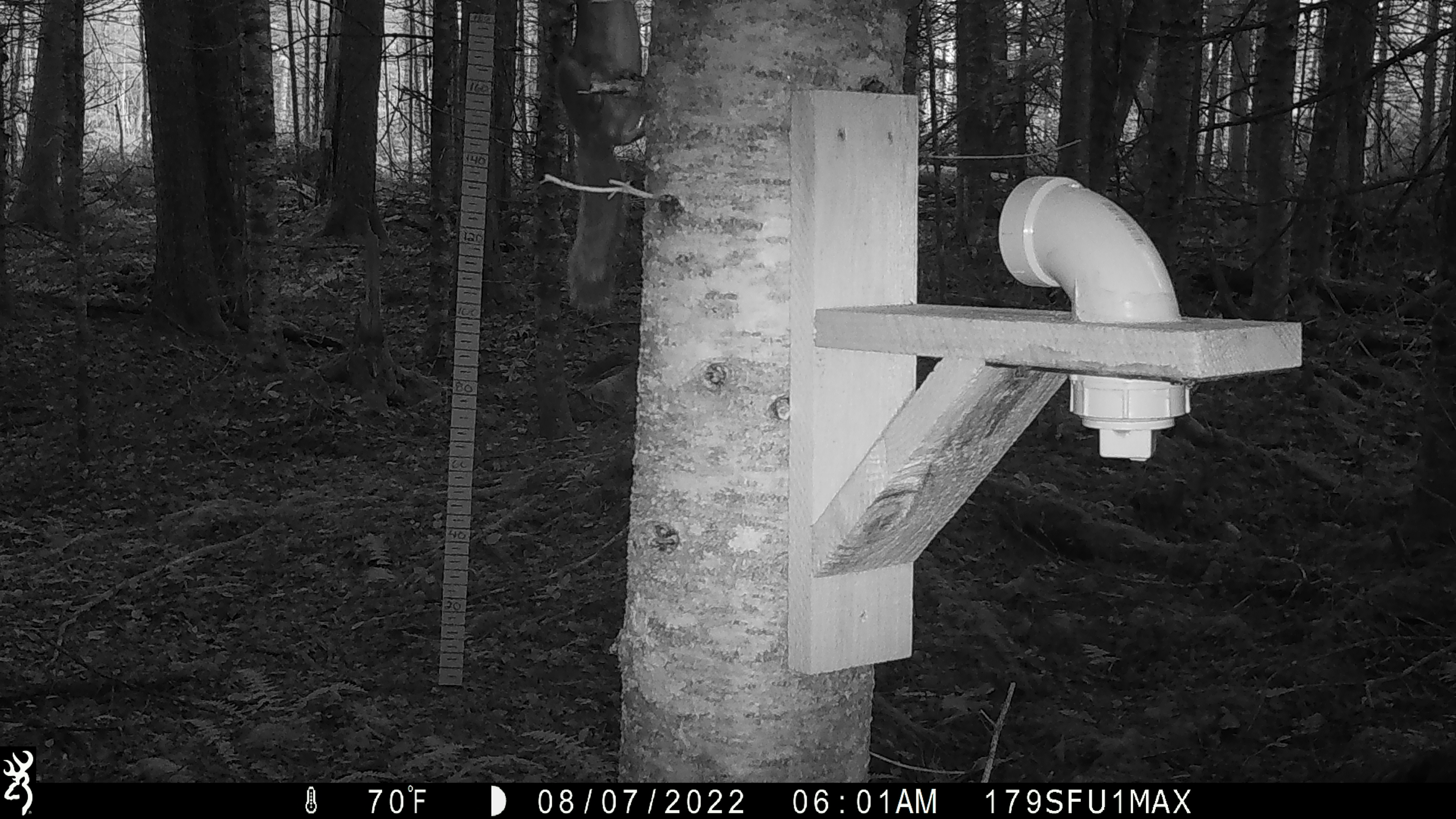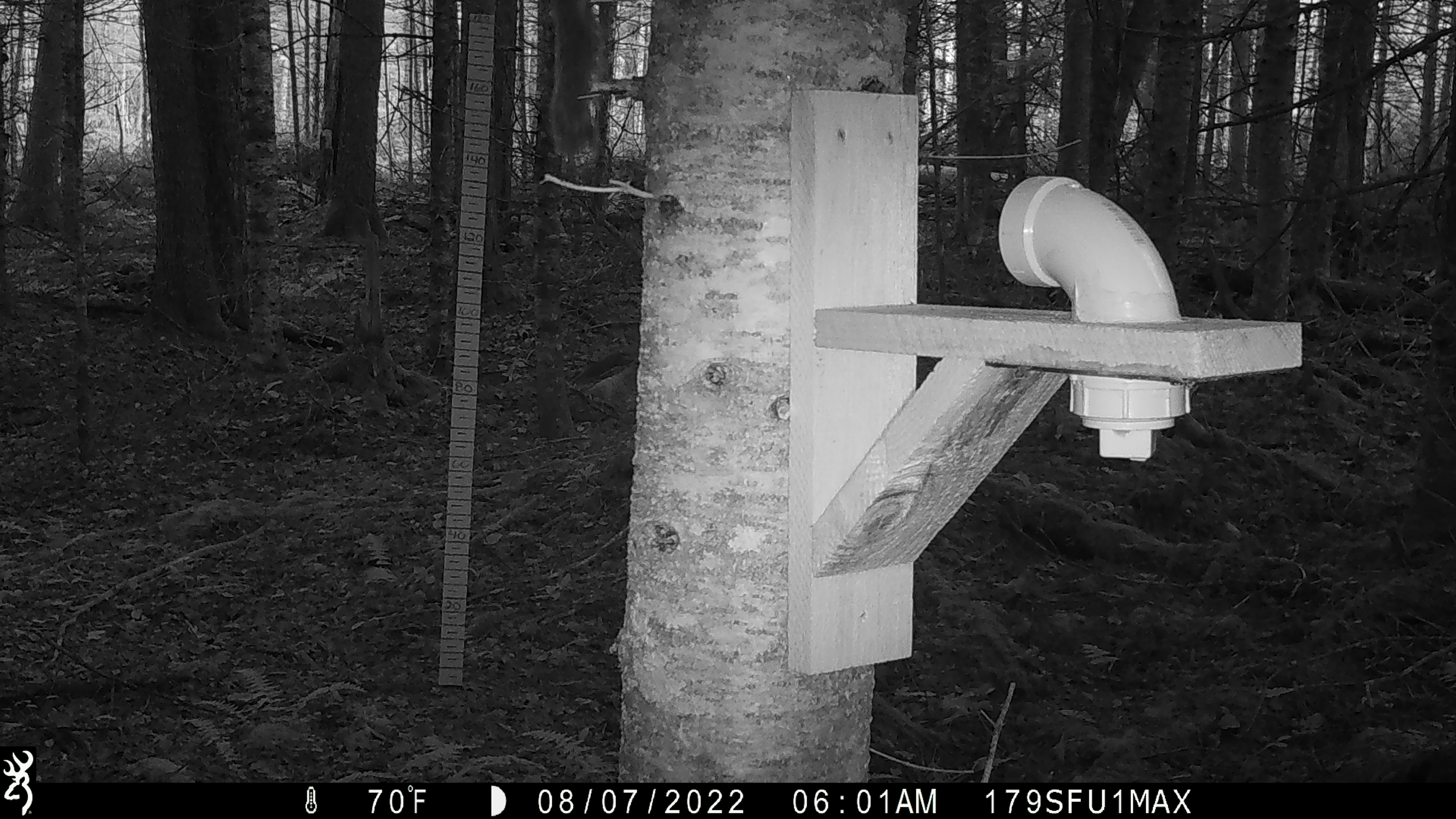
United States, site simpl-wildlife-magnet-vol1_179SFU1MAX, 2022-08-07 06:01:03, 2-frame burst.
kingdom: Animalia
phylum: Chordata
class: Mammalia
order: Rodentia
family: Sciuridae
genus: Tamiasciurus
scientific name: Tamiasciurus hudsonicus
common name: red squirrel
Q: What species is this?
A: Red squirrel (Tamiasciurus hudsonicus).